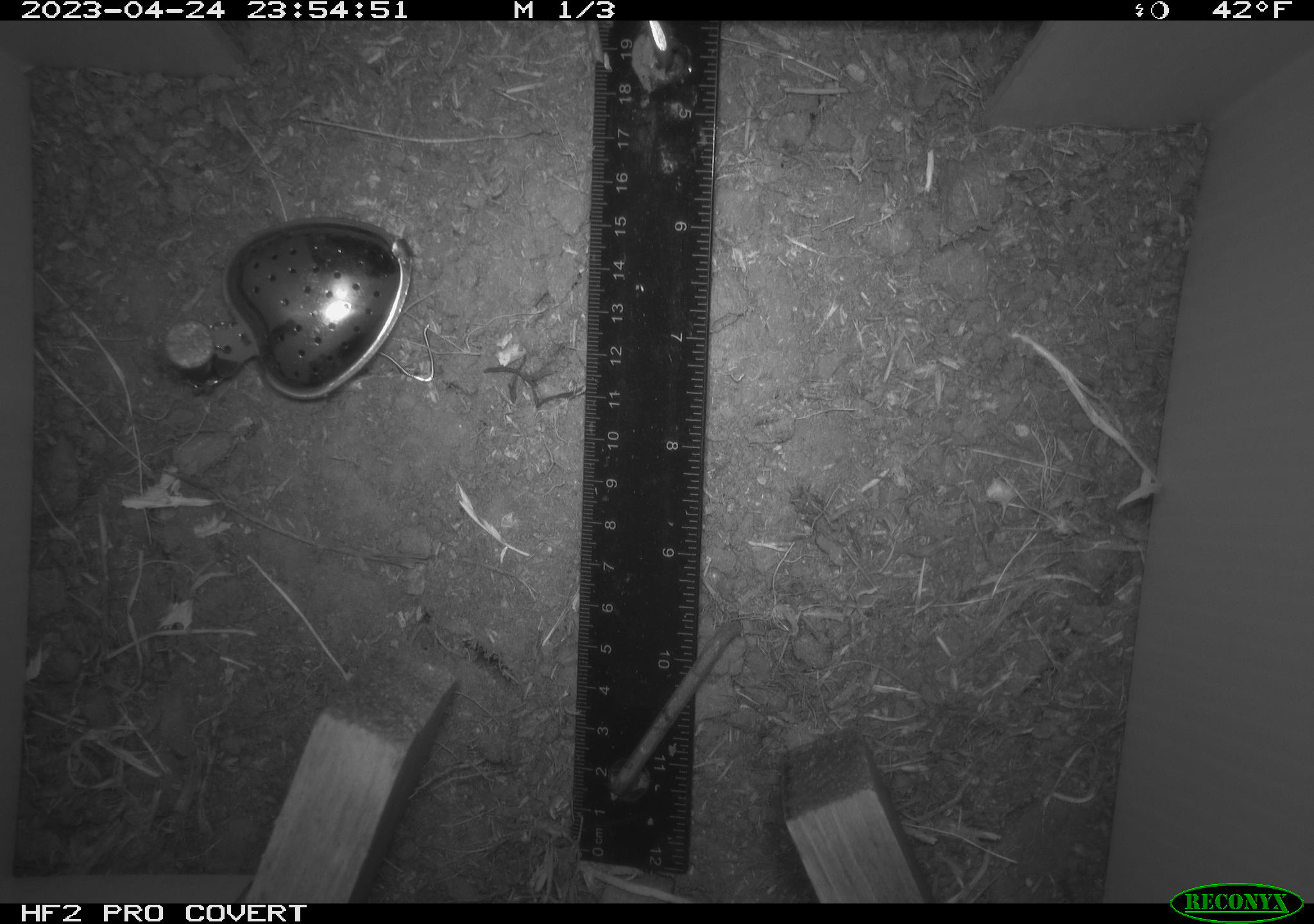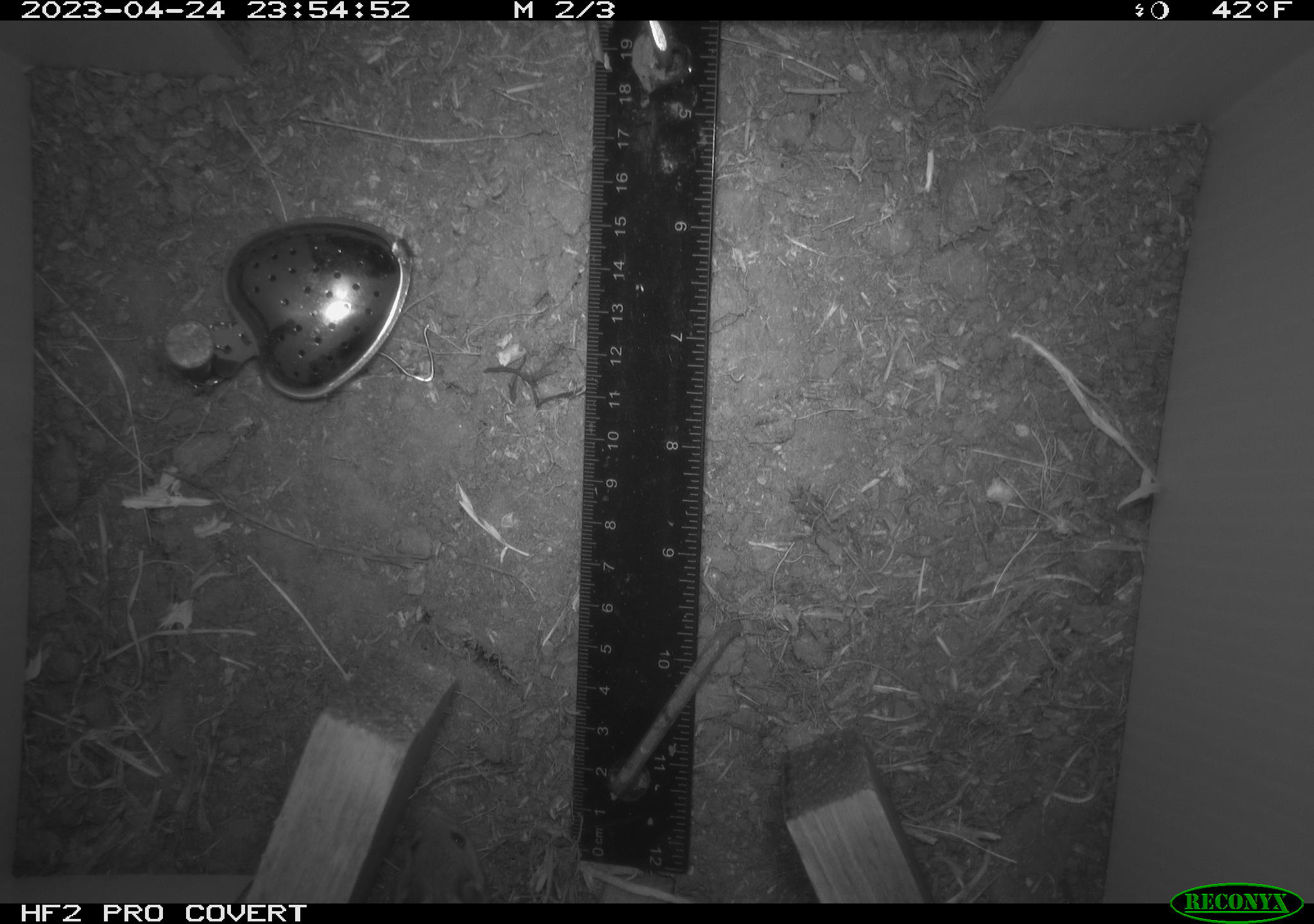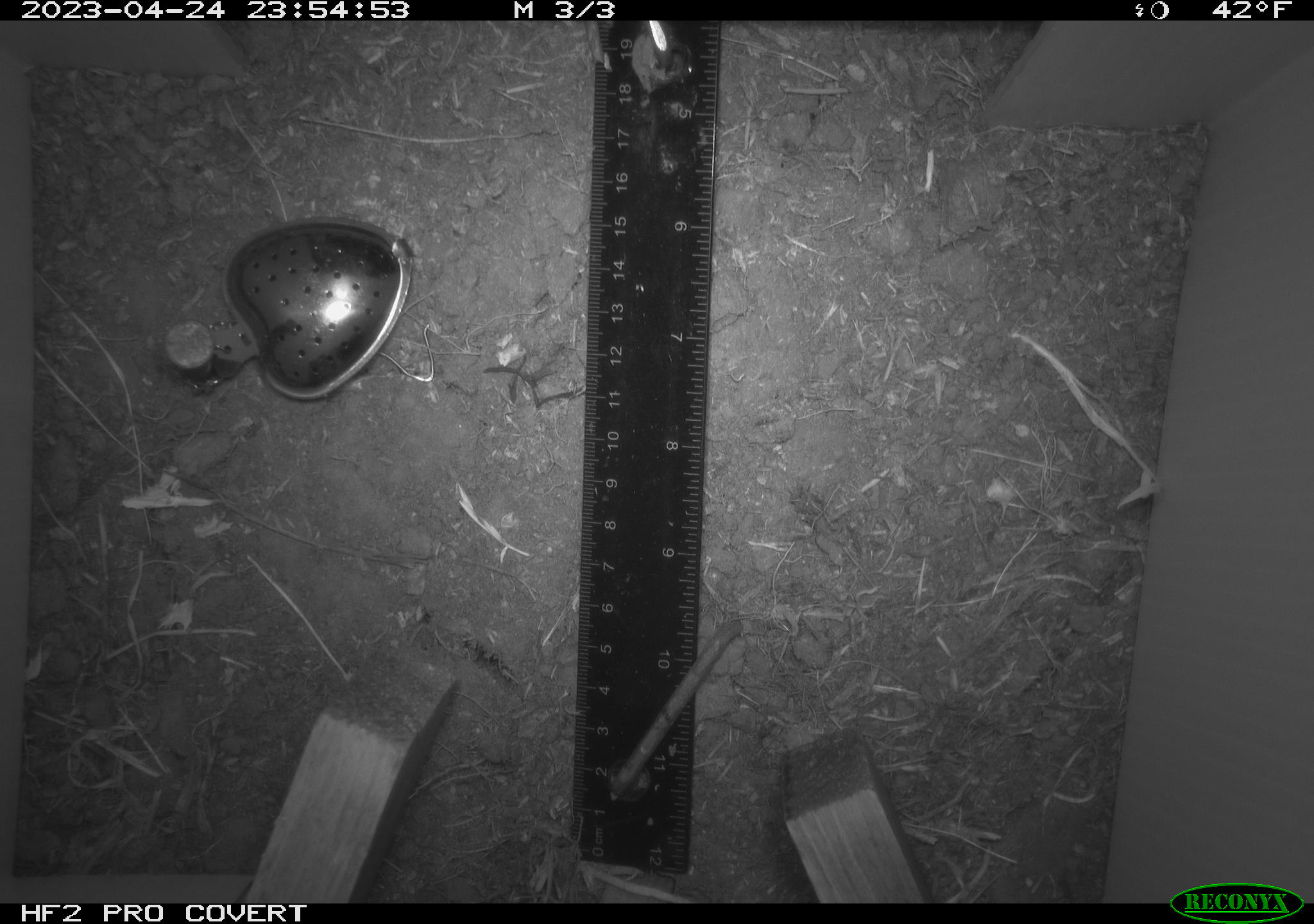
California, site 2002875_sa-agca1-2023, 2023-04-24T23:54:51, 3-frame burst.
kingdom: Animalia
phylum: Chordata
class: Mammalia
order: Rodentia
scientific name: Rodentia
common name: mouse species